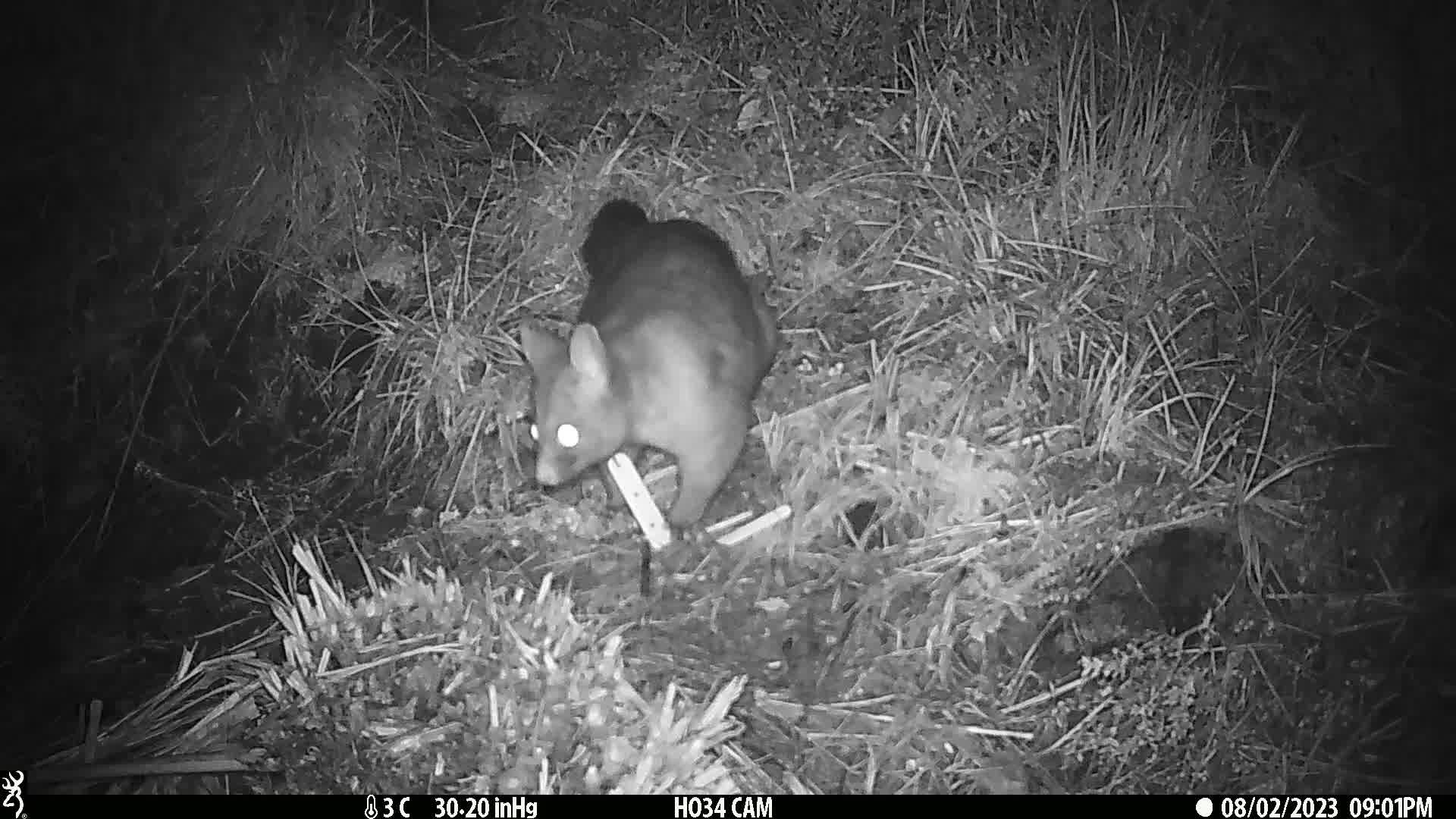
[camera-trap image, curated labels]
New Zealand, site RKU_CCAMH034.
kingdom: Animalia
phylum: Chordata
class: Mammalia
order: Diprotodontia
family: Phalangeridae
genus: Trichosurus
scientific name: Trichosurus vulpecula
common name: common brushtail possum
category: possum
Possum (common brushtail possum) (Trichosurus vulpecula).